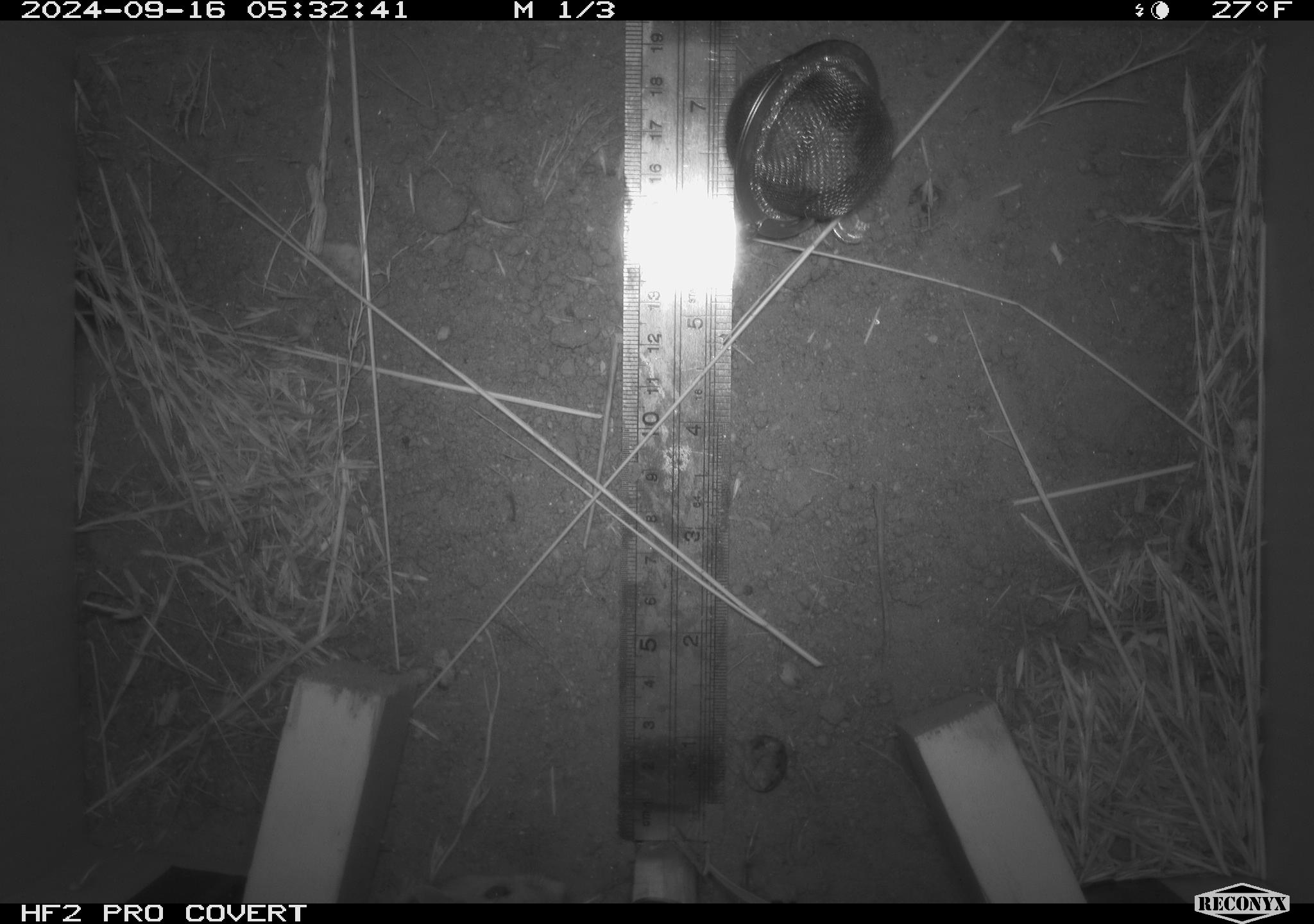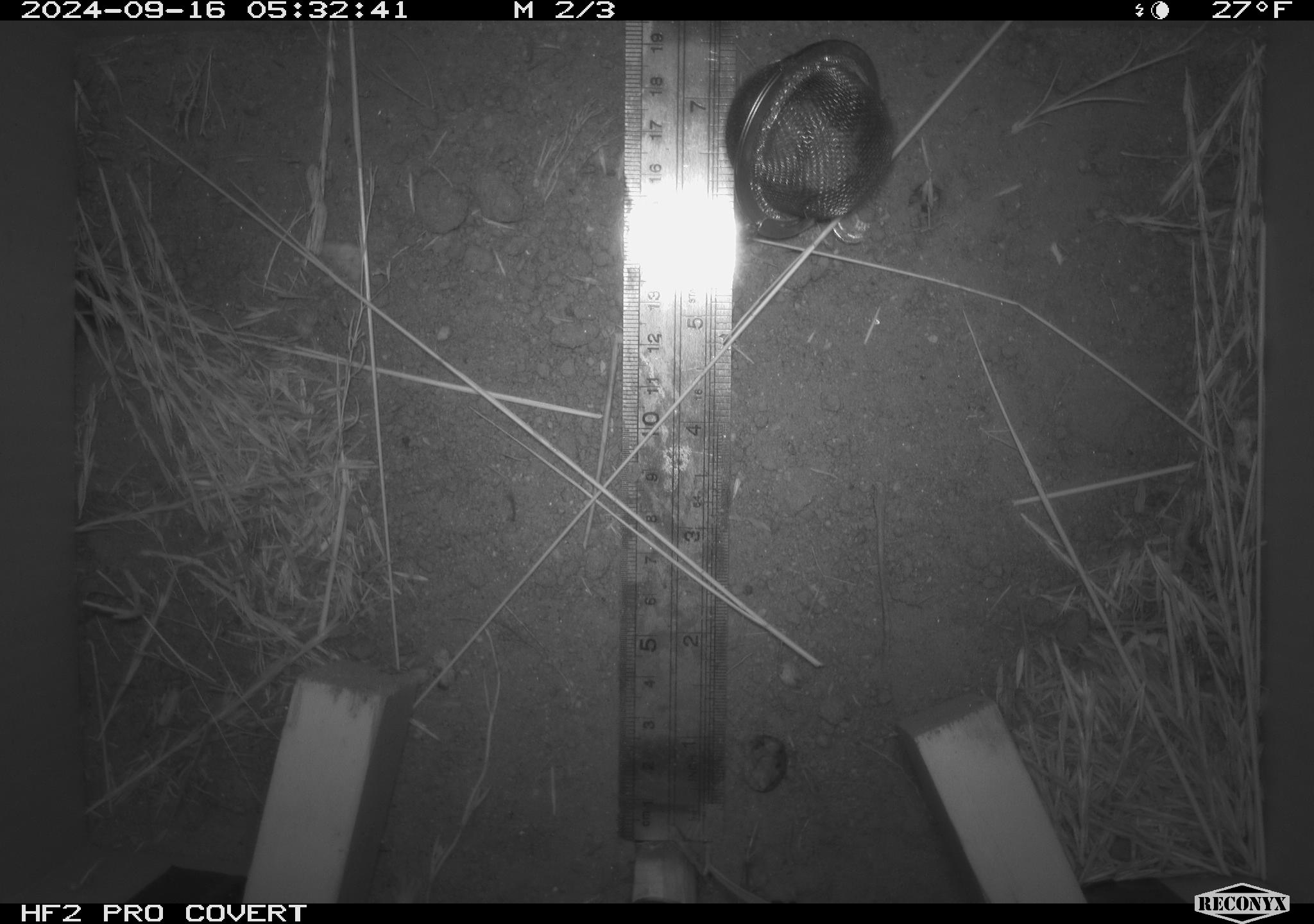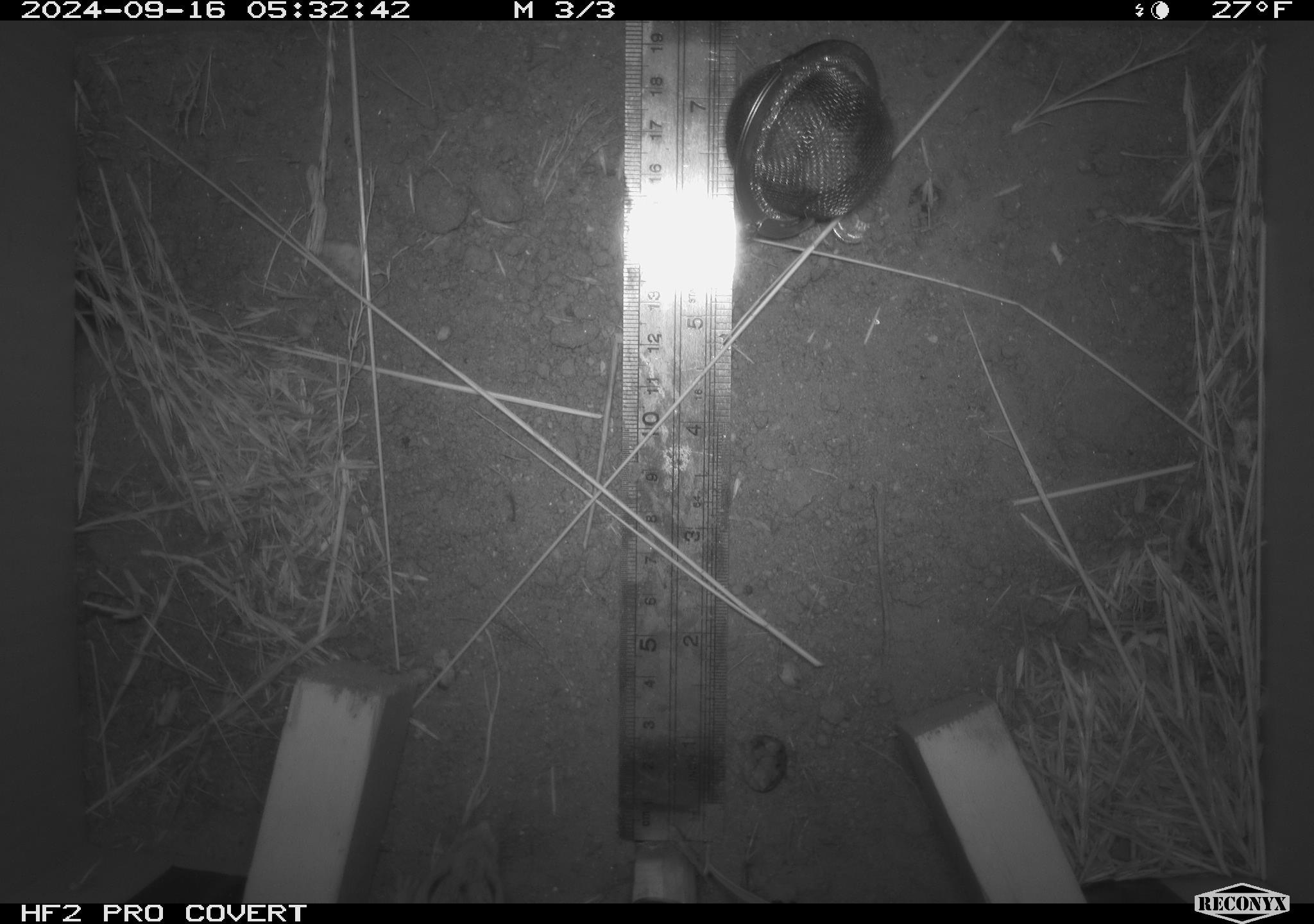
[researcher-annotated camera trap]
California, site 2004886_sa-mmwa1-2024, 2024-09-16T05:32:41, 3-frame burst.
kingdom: Animalia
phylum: Chordata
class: Mammalia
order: Rodentia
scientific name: Rodentia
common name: mouse species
Mouse species (Rodentia).